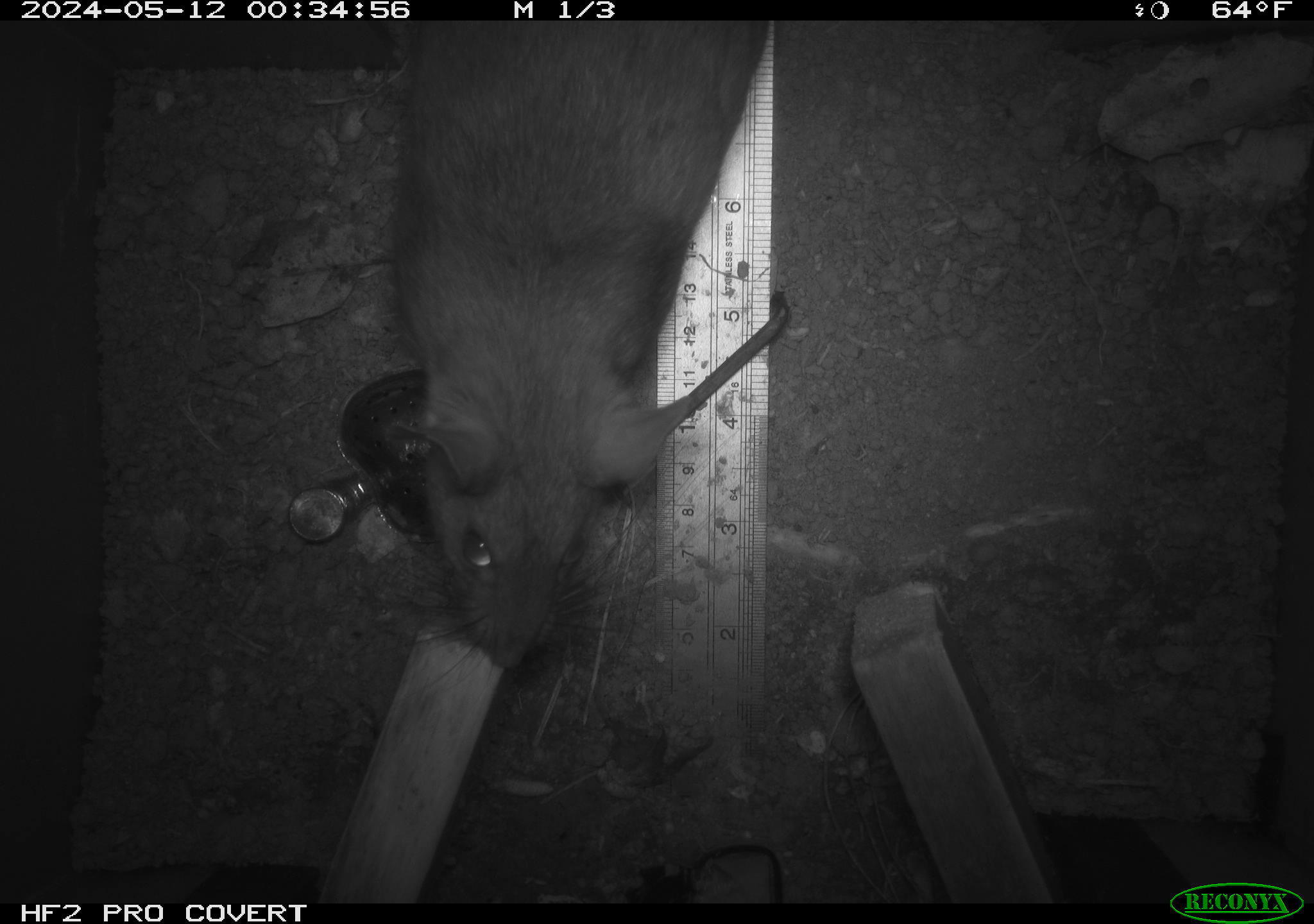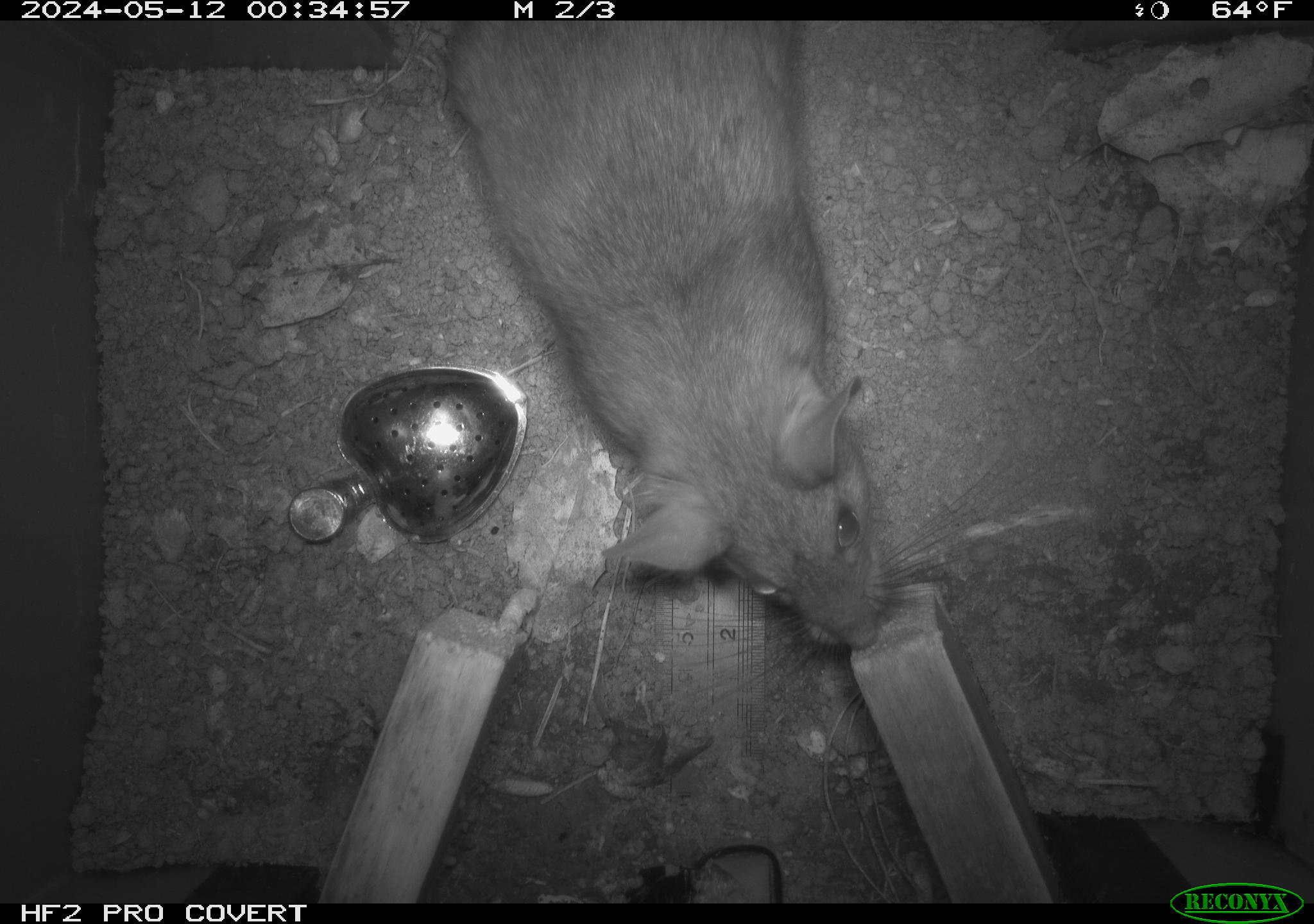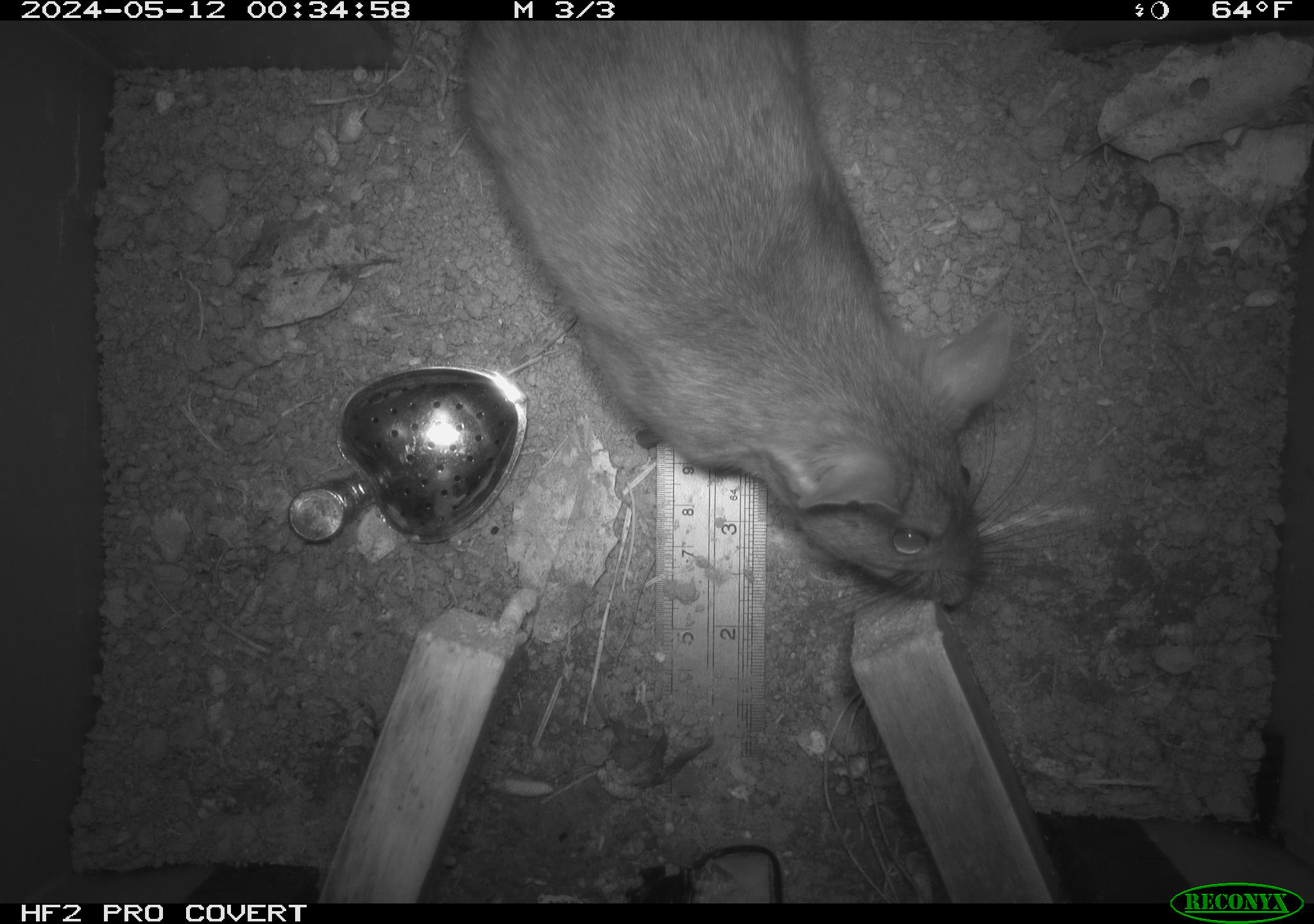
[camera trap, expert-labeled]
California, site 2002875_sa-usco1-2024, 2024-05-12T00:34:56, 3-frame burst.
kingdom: Animalia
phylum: Chordata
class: Mammalia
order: Rodentia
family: Cricetidae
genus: Neotoma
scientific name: Neotoma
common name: pack rat or woodrat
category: neotoma species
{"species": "neotoma species (pack rat or woodrat) (Neotoma)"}